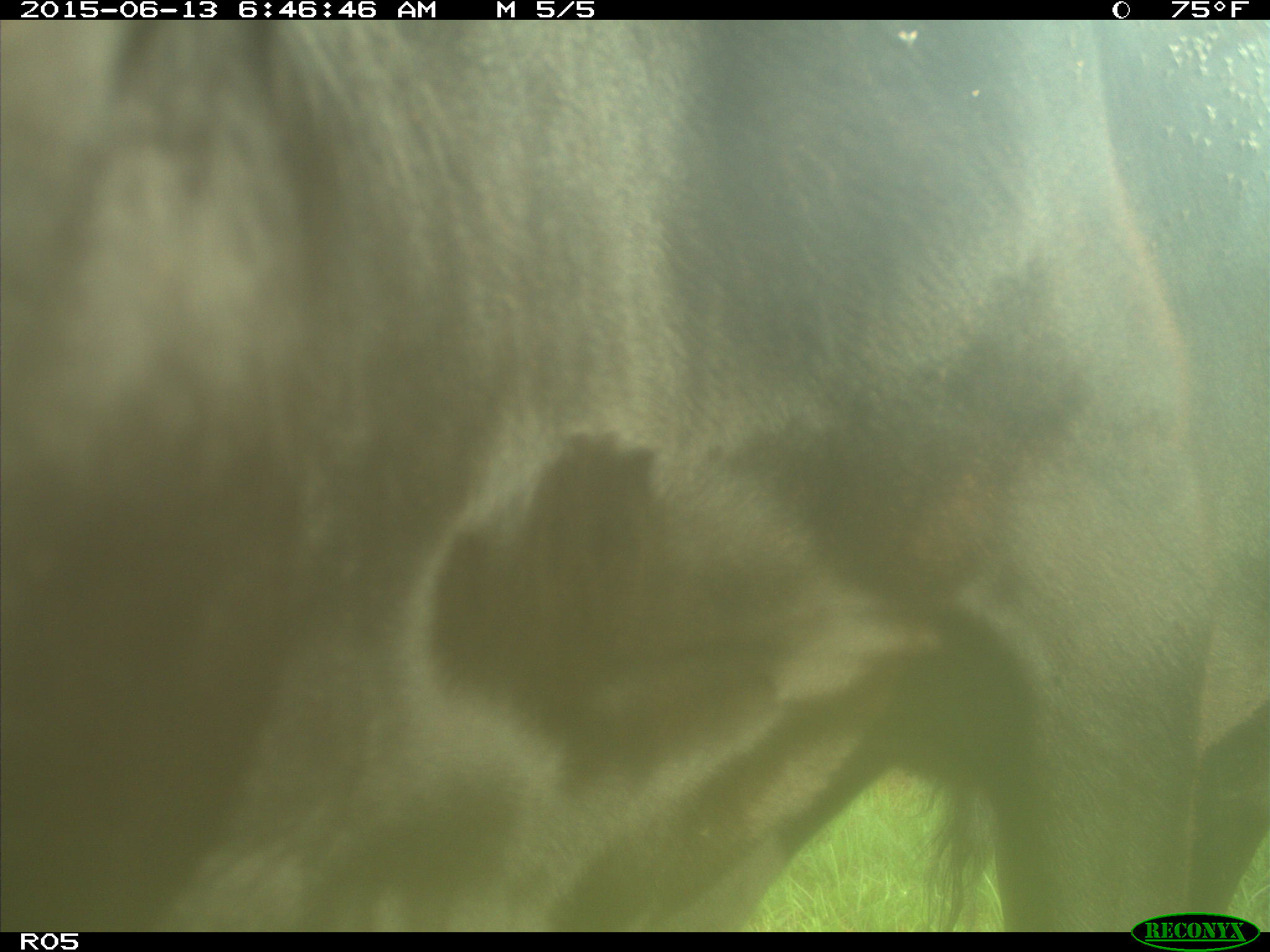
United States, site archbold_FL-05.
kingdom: Animalia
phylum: Chordata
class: Mammalia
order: Artiodactyla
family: Bovidae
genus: Bos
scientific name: Bos taurus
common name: domestic cow